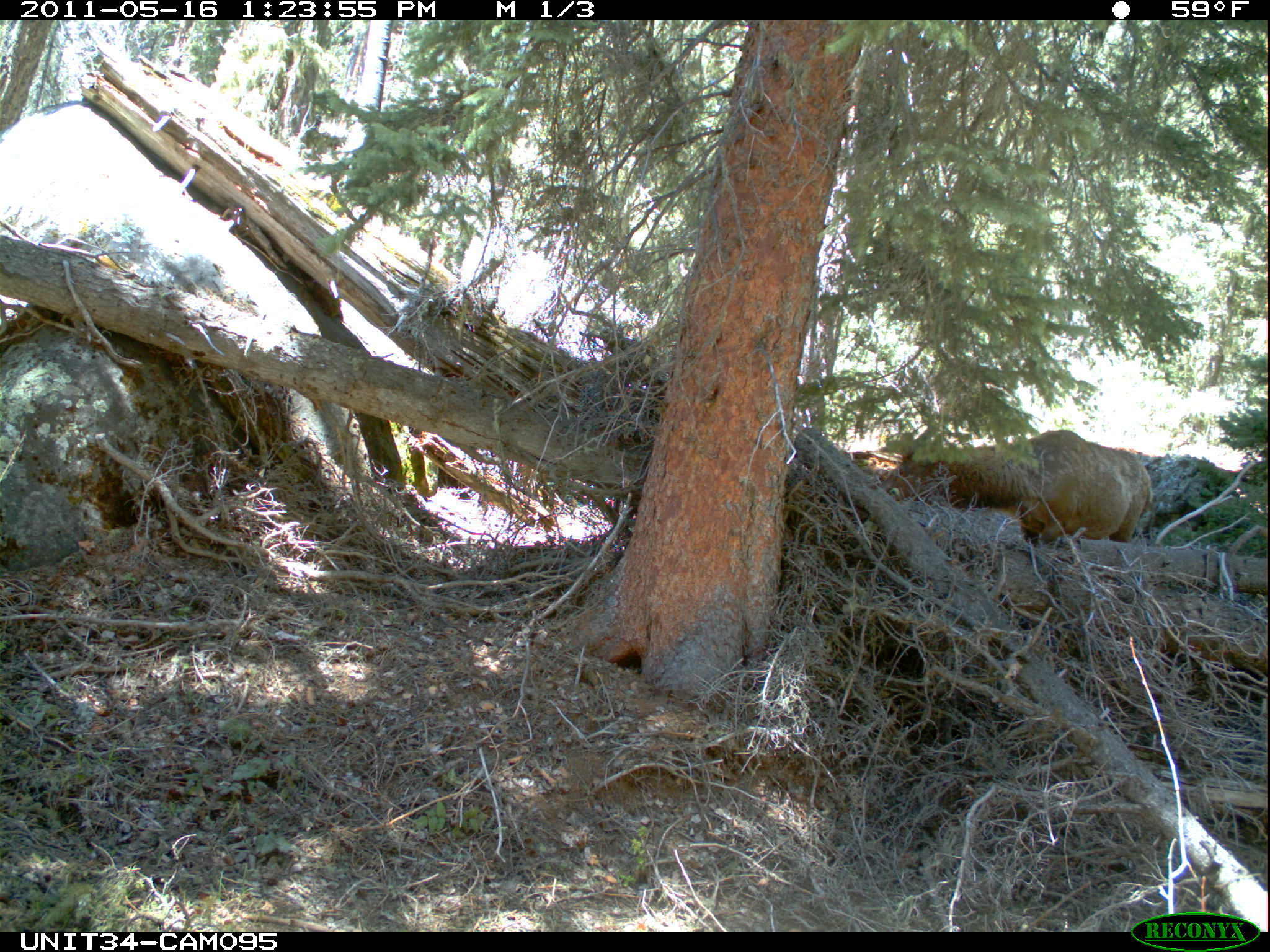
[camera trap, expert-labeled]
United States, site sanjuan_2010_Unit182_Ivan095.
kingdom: Animalia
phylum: Chordata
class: Mammalia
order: Artiodactyla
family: Cervidae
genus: Cervus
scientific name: Cervus elaphus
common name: red deer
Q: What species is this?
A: Cervus elaphus (red deer).